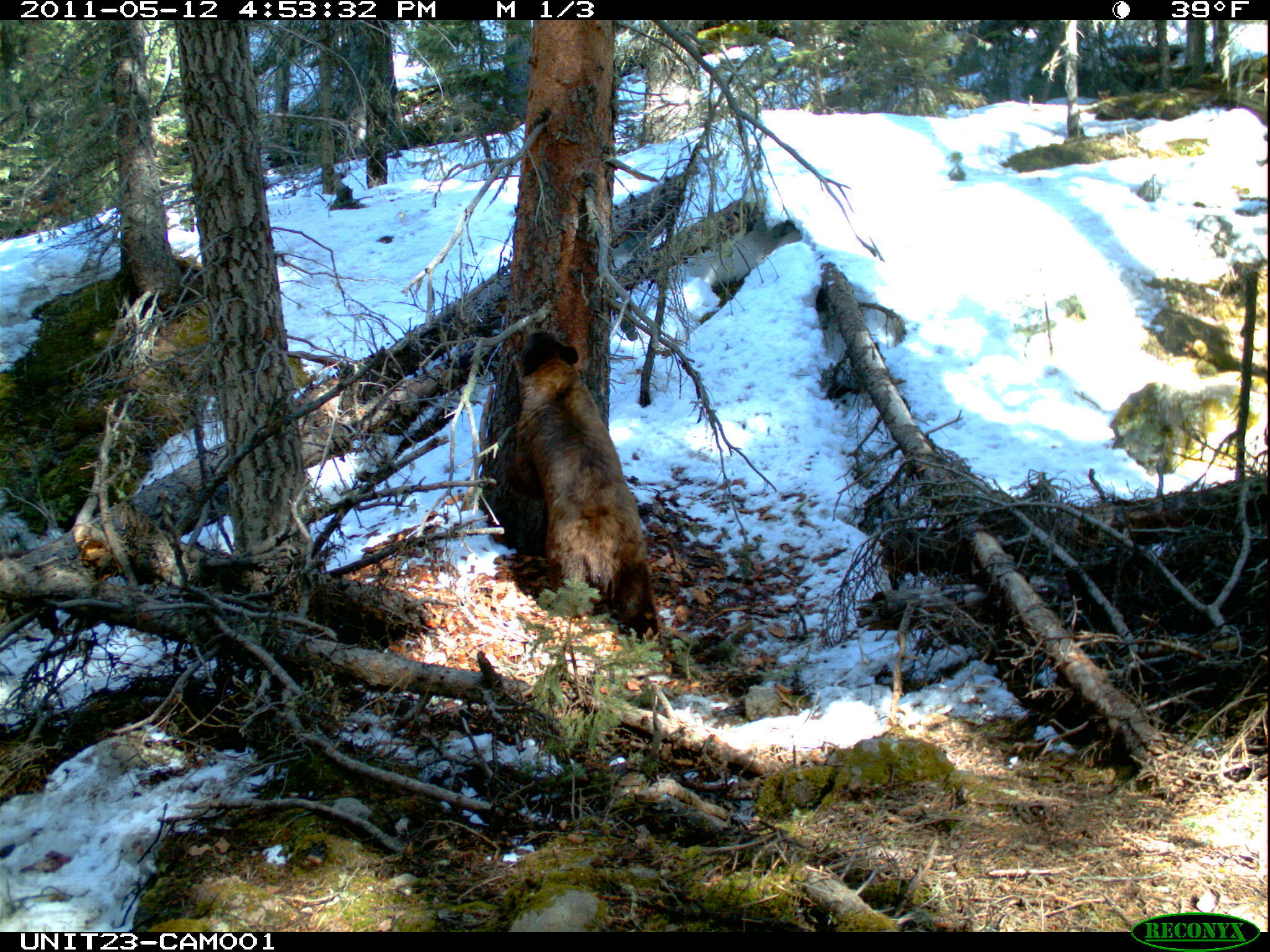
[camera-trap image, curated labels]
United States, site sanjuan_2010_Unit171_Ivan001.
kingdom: Animalia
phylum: Chordata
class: Mammalia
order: Carnivora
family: Ursidae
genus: Ursus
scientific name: Ursus americanus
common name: american black bear